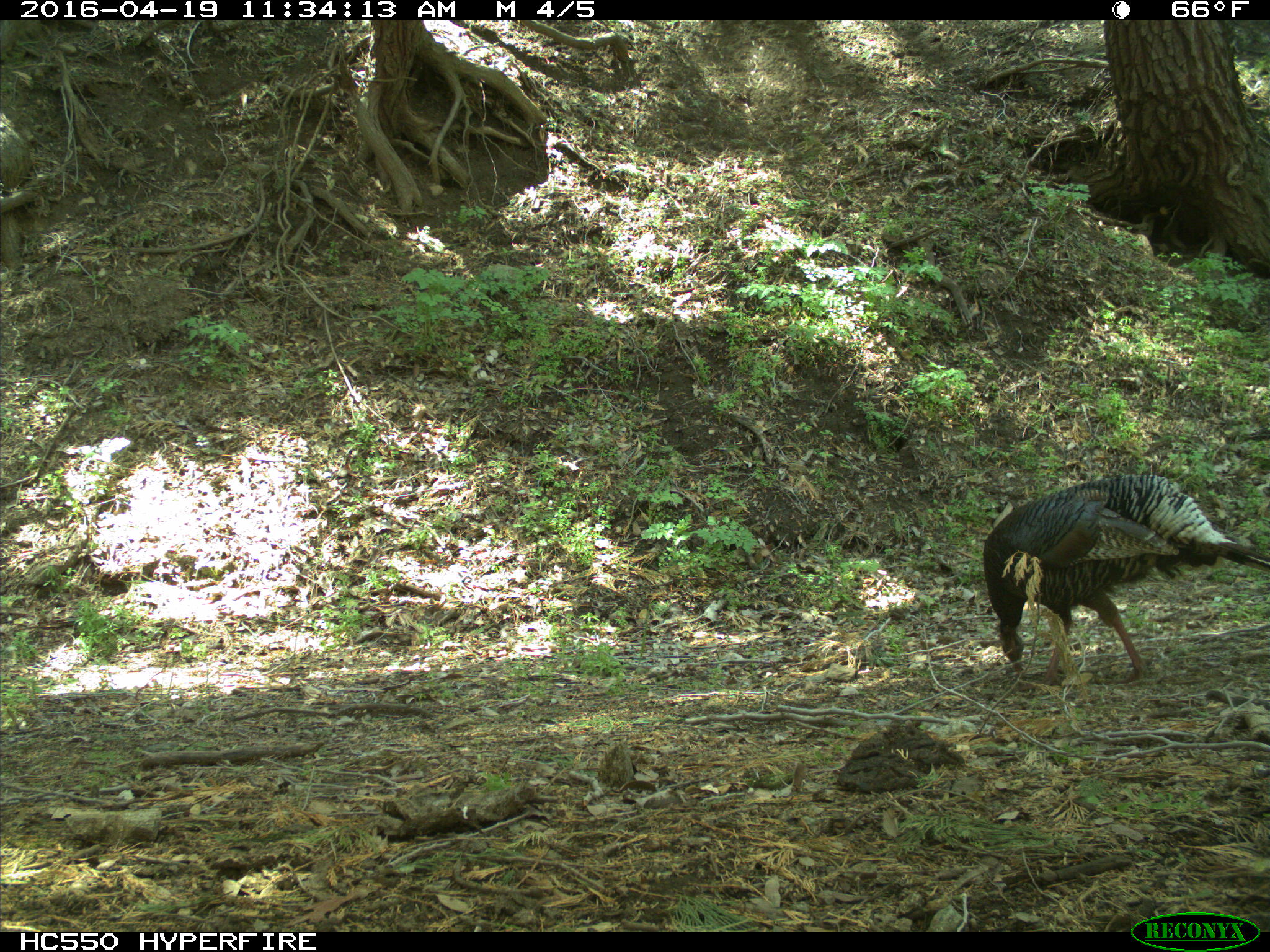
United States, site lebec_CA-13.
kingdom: Animalia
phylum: Chordata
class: Aves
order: Galliformes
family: Phasianidae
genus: Meleagris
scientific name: Meleagris gallopavo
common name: wild turkey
Meleagris gallopavo (wild turkey).